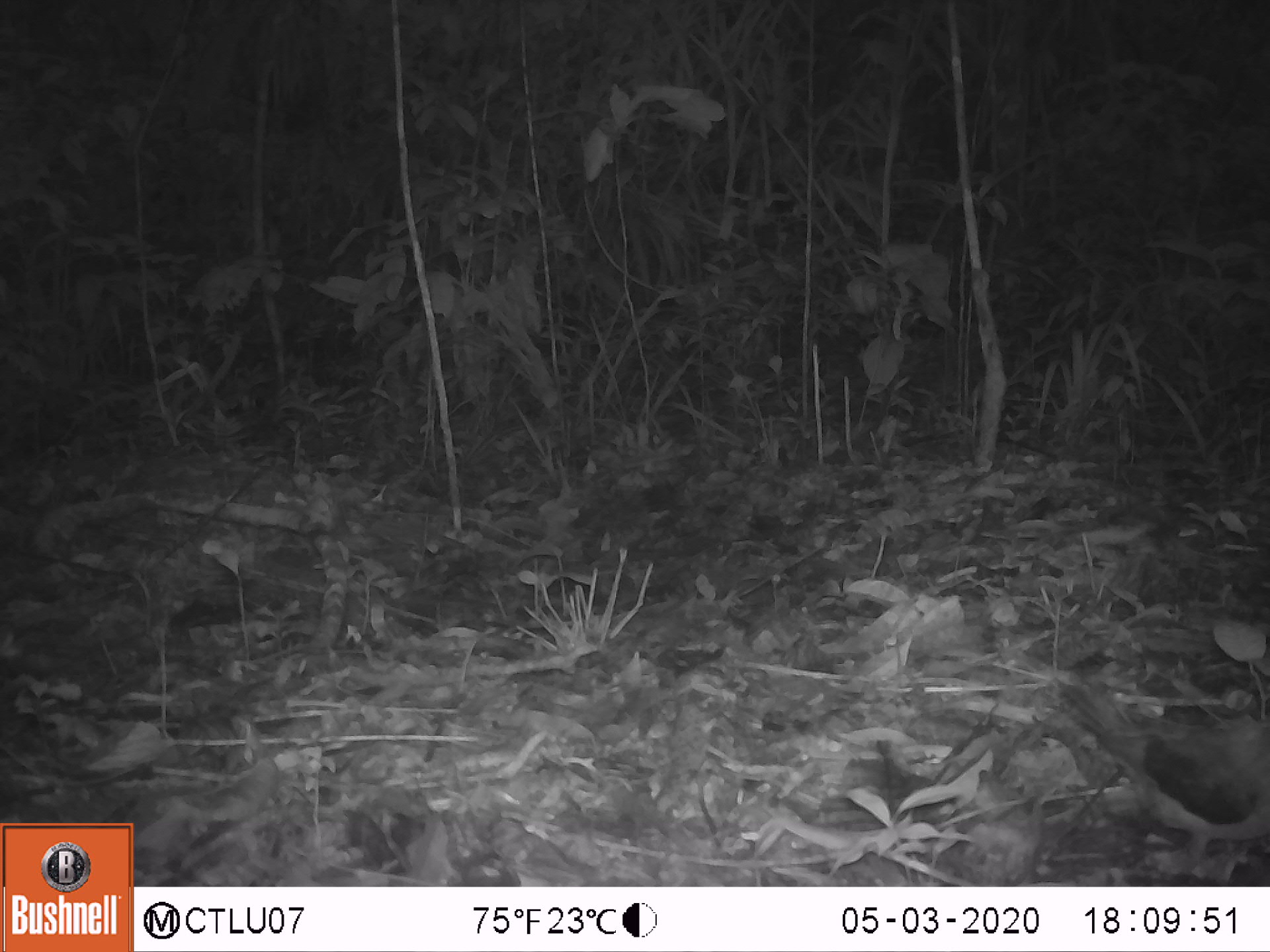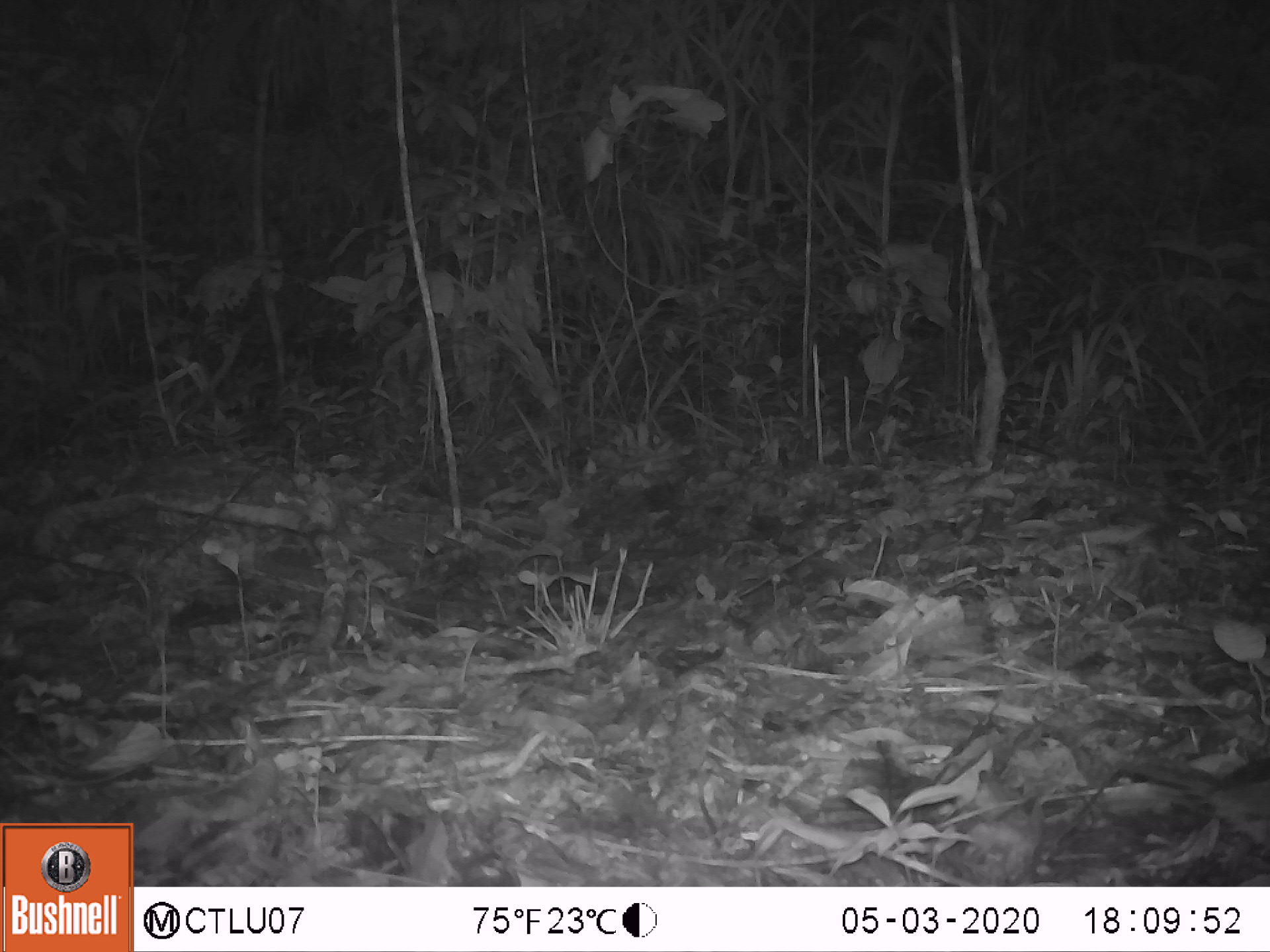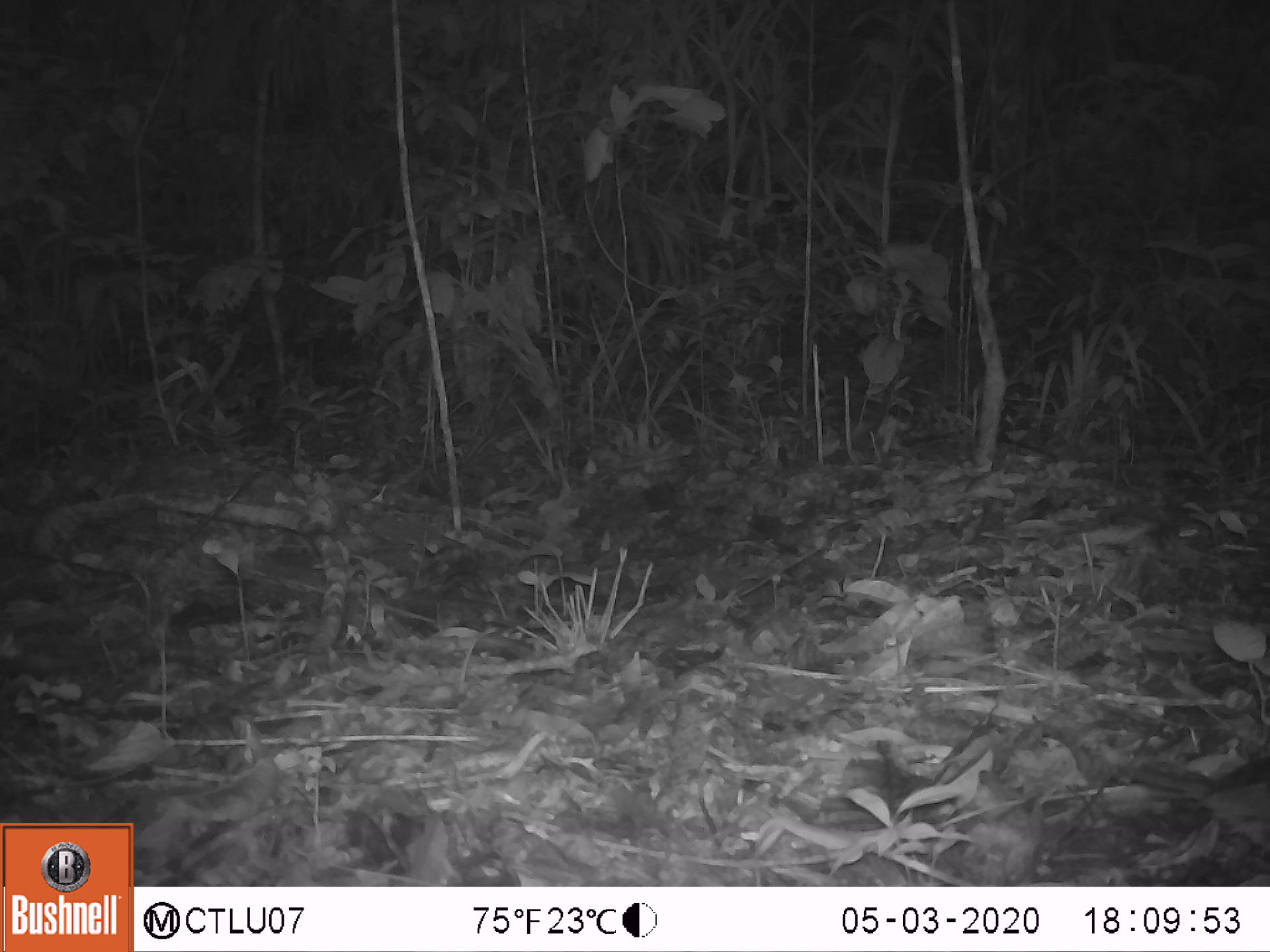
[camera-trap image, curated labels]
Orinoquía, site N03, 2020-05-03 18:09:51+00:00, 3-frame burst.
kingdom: Animalia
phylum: Chordata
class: Aves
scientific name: Aves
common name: bird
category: unknown bird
Unknown bird (bird) (Aves).